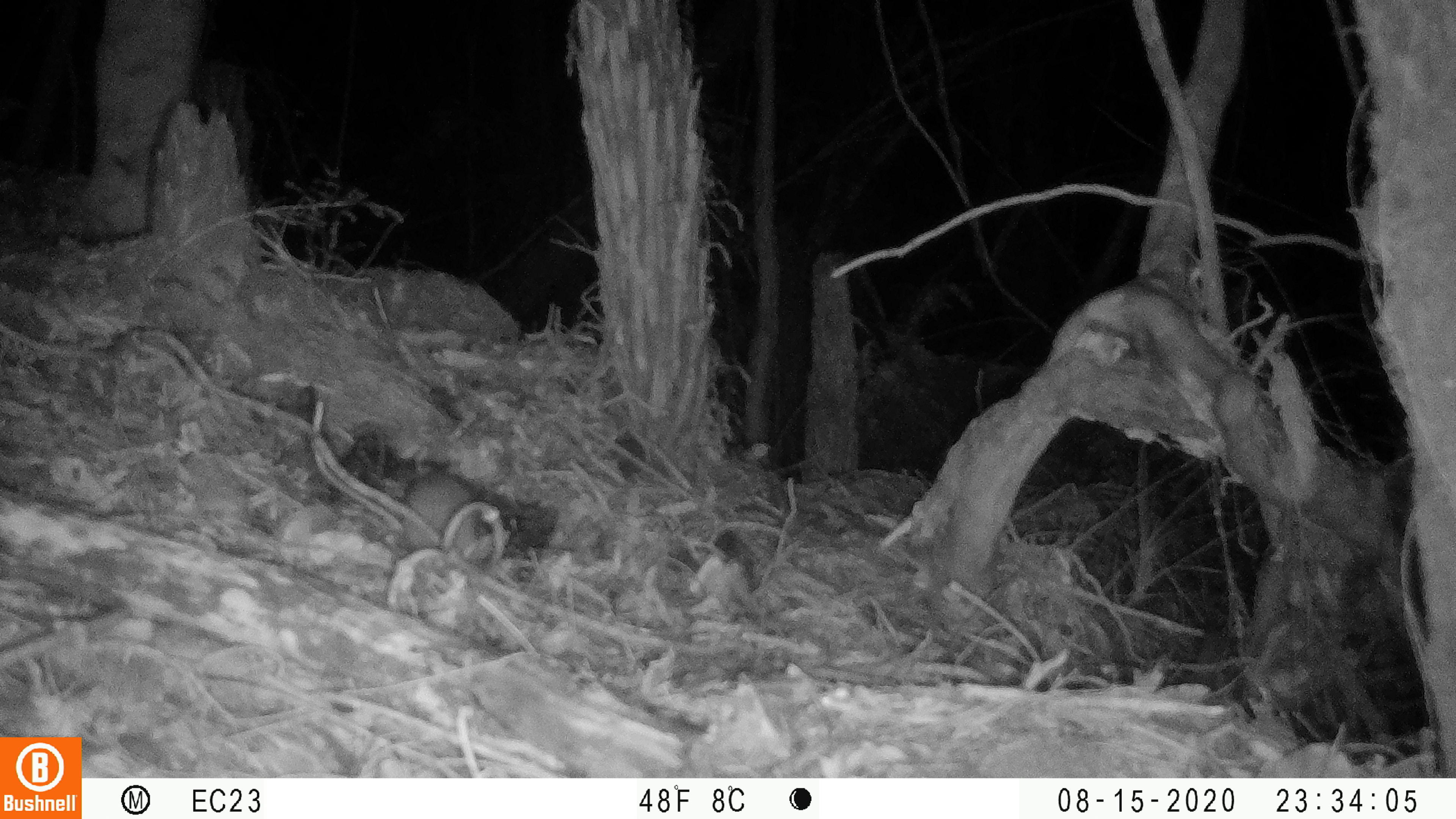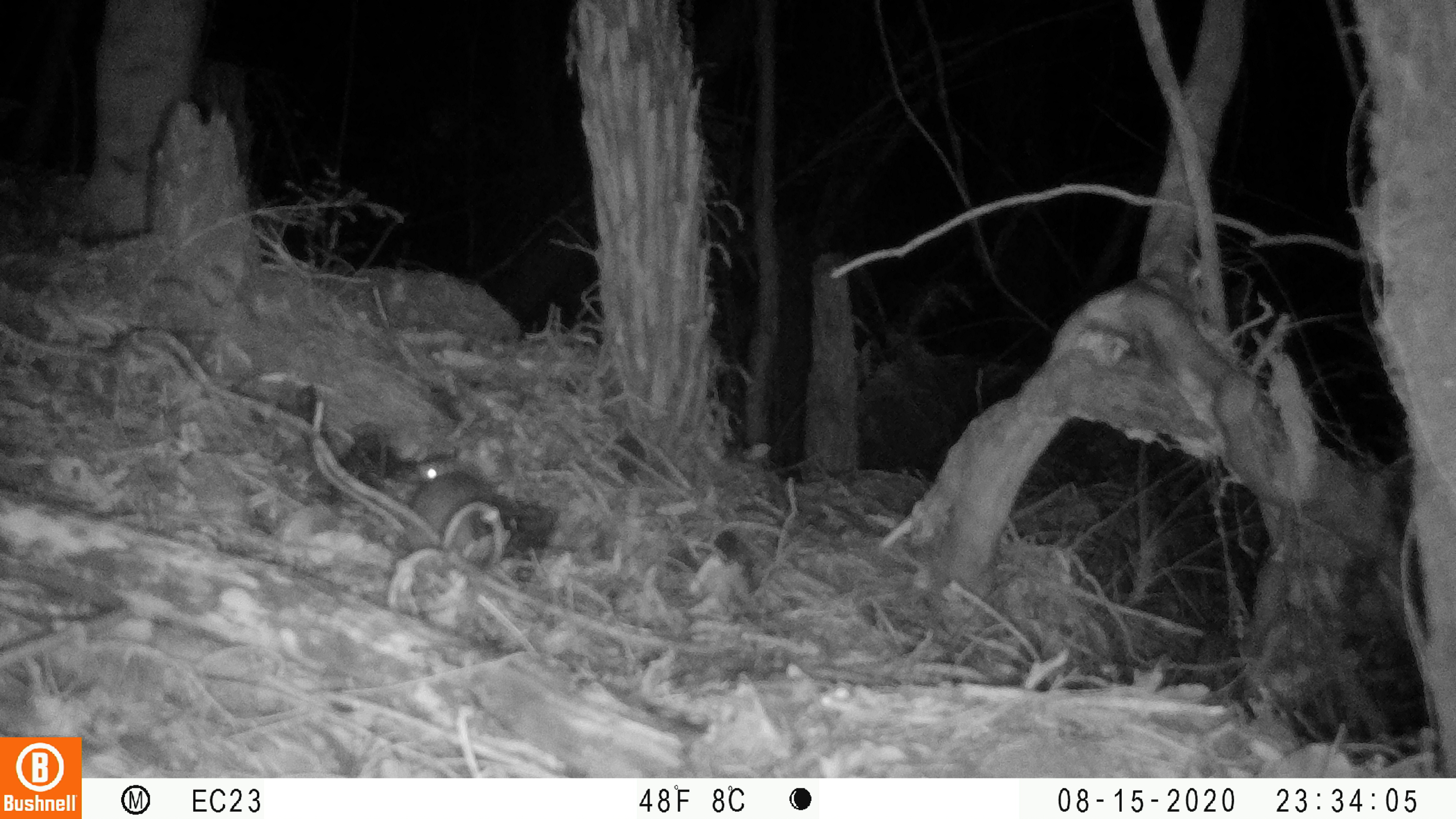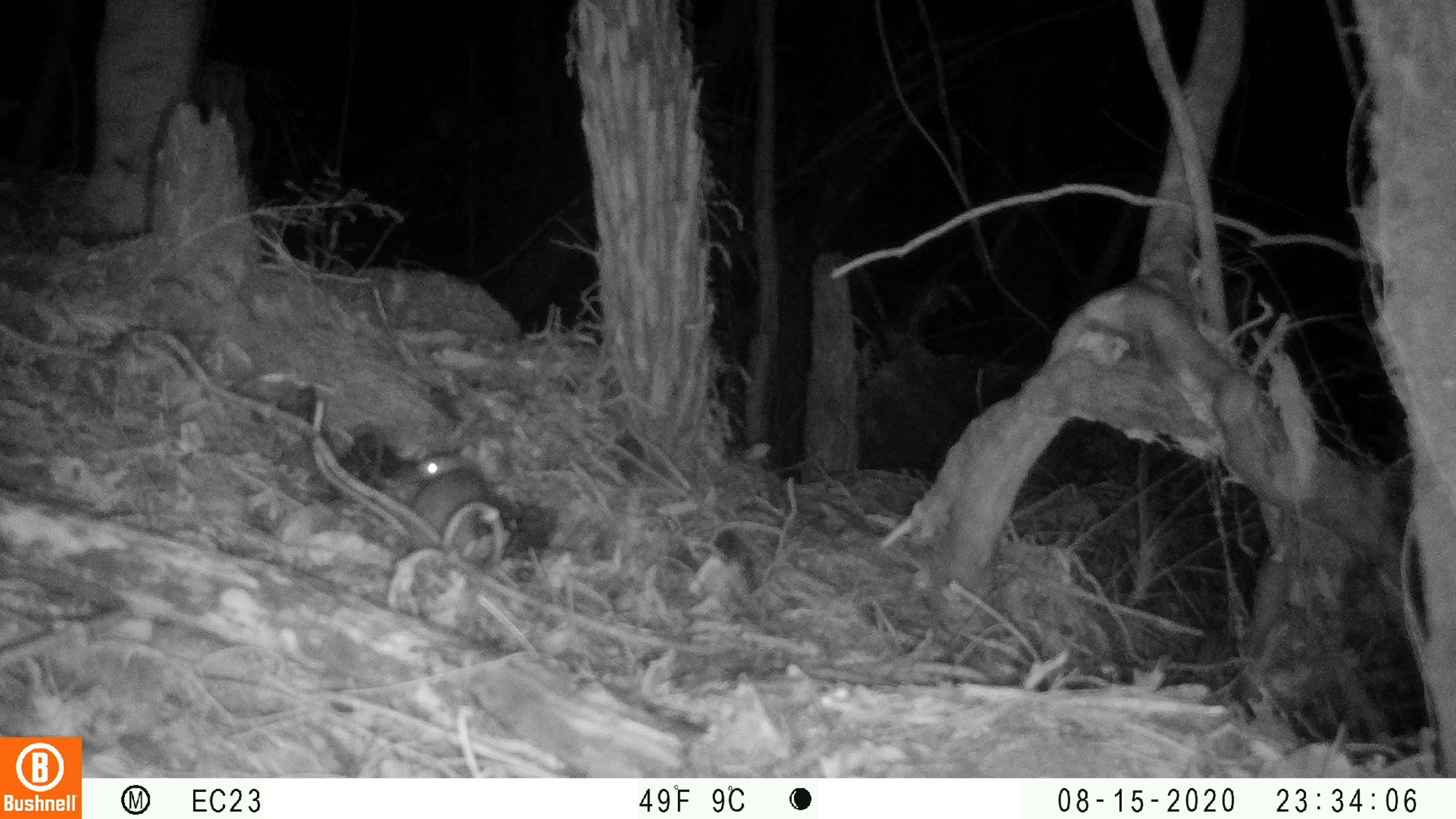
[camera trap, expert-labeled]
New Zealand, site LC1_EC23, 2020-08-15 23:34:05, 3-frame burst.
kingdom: Animalia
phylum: Chordata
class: Mammalia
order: Rodentia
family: Muridae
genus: Rattus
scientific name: Rattus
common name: rat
Rat (Rattus).